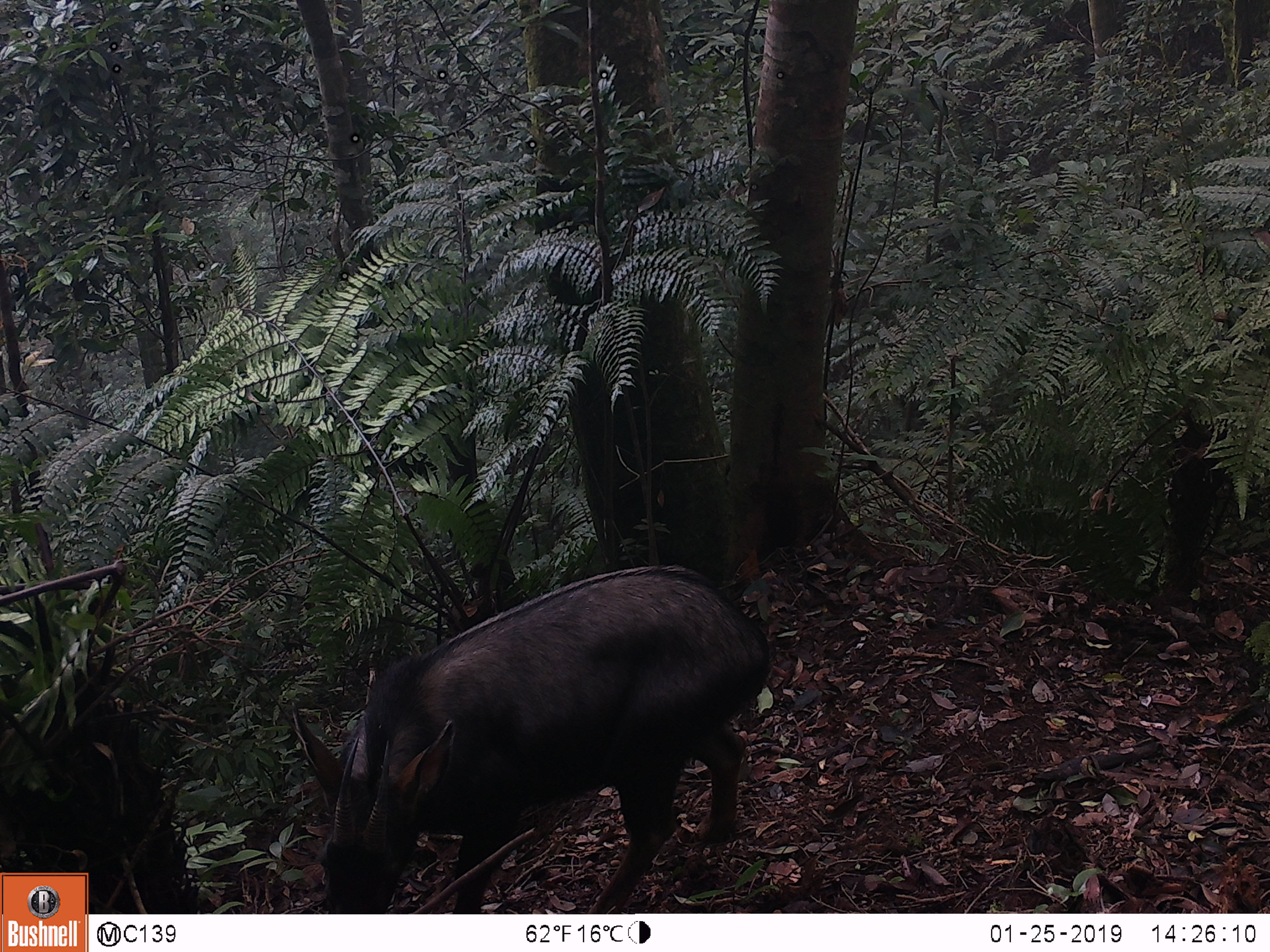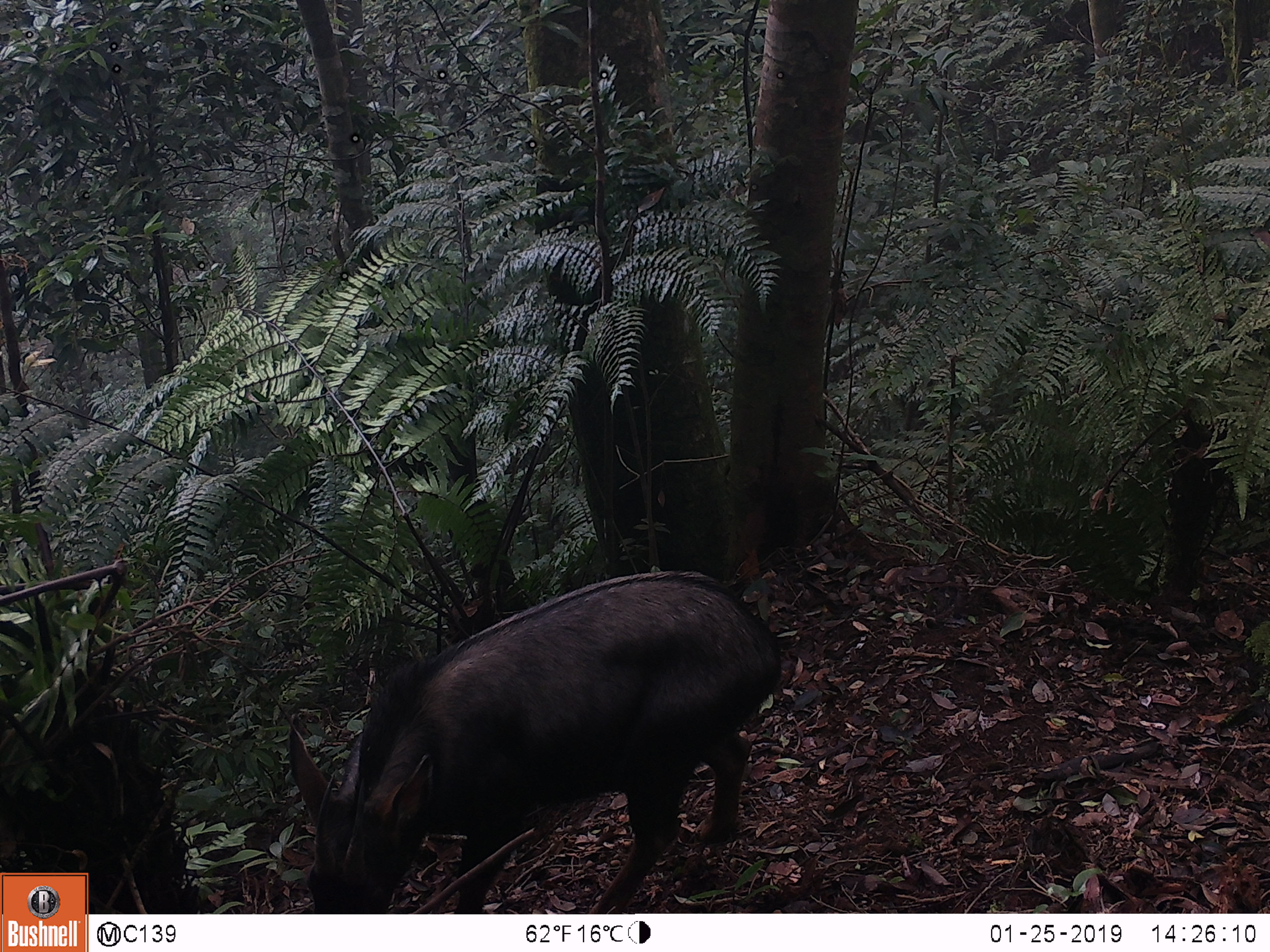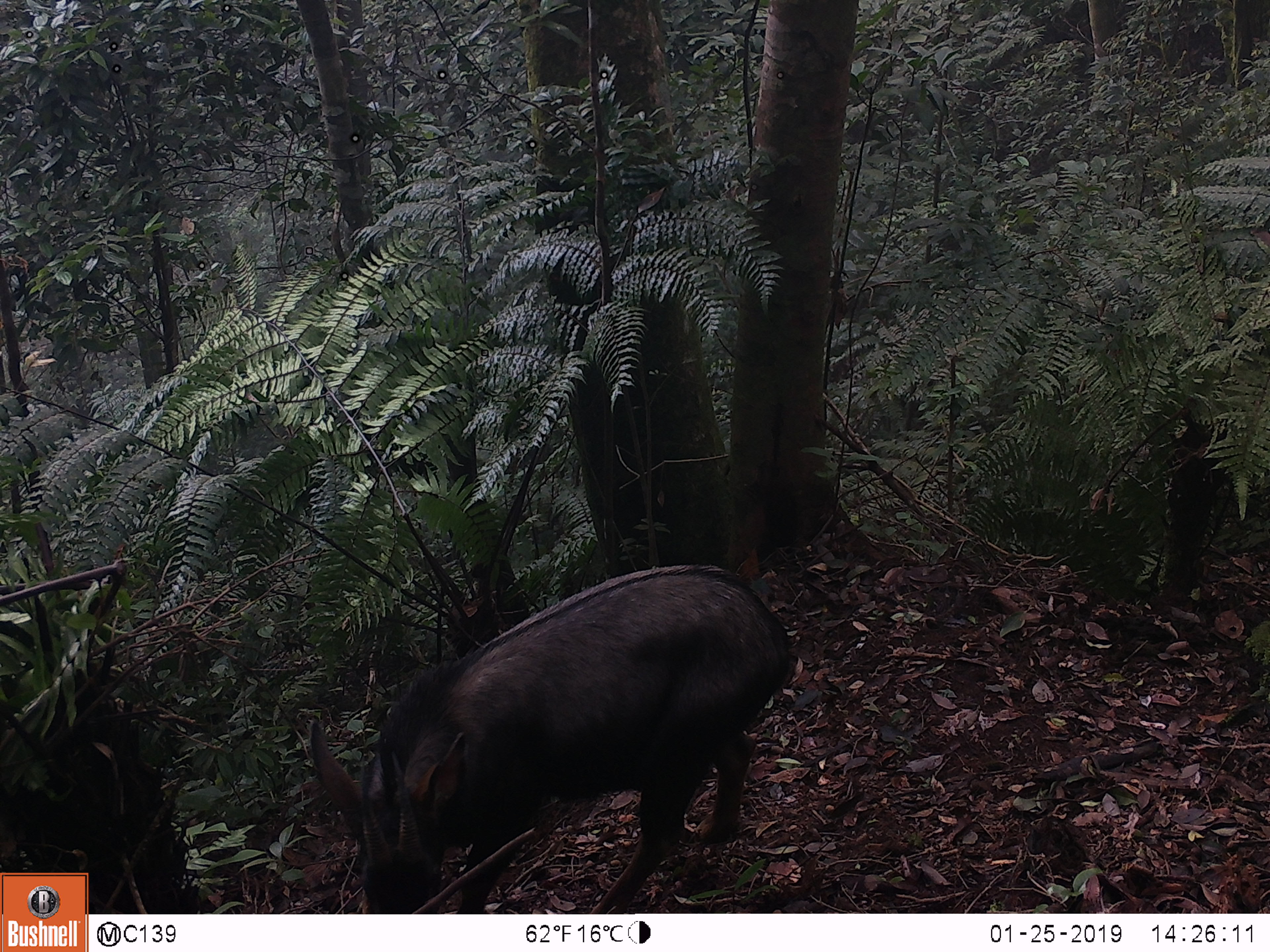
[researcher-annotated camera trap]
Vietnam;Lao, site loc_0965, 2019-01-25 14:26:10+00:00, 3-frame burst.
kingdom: Animalia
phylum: Chordata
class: Mammalia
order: Artiodactyla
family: Bovidae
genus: Capricornis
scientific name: Capricornis sumatraensis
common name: chinese serow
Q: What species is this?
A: Chinese serow (Capricornis sumatraensis).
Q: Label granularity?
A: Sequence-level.